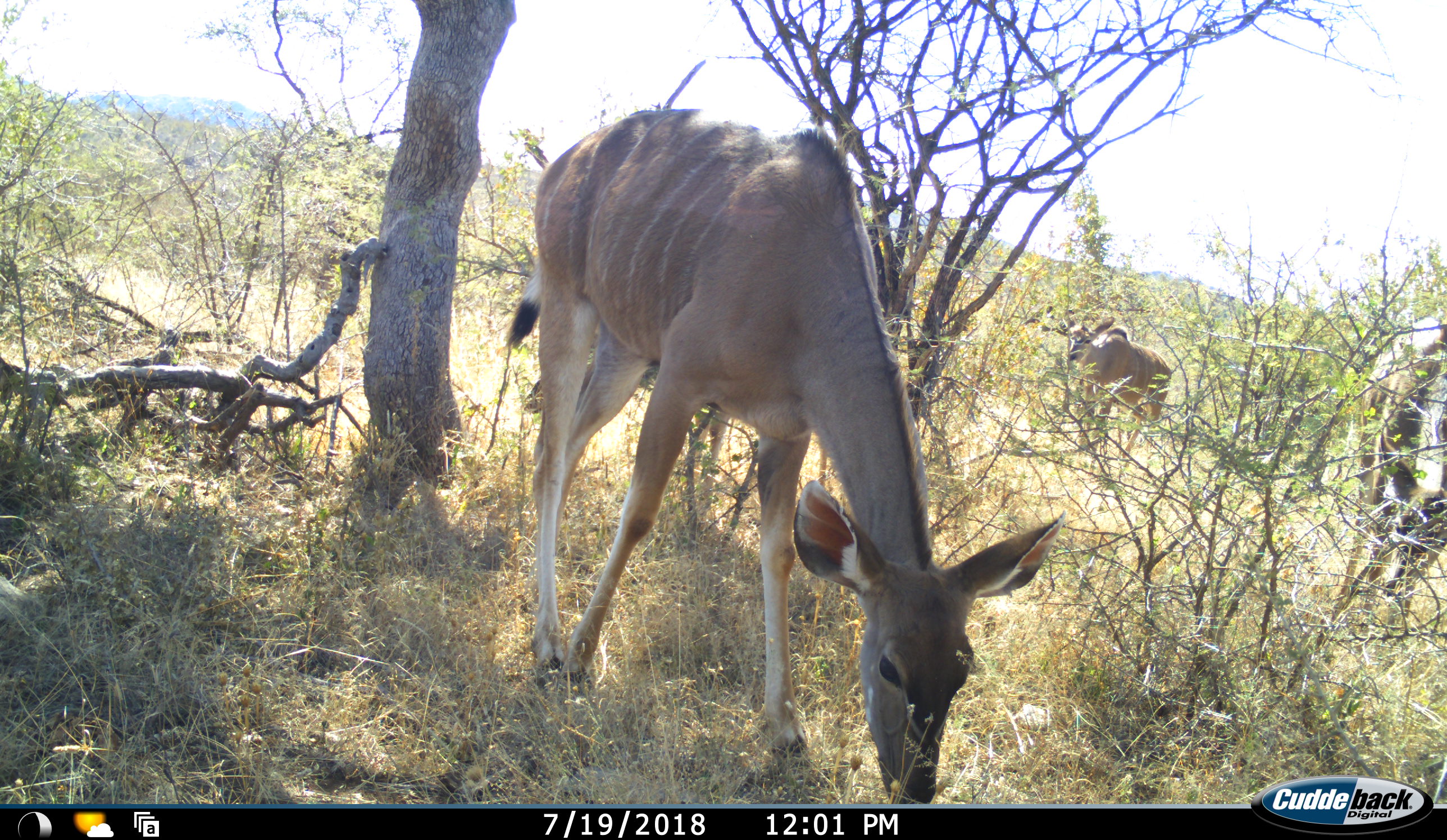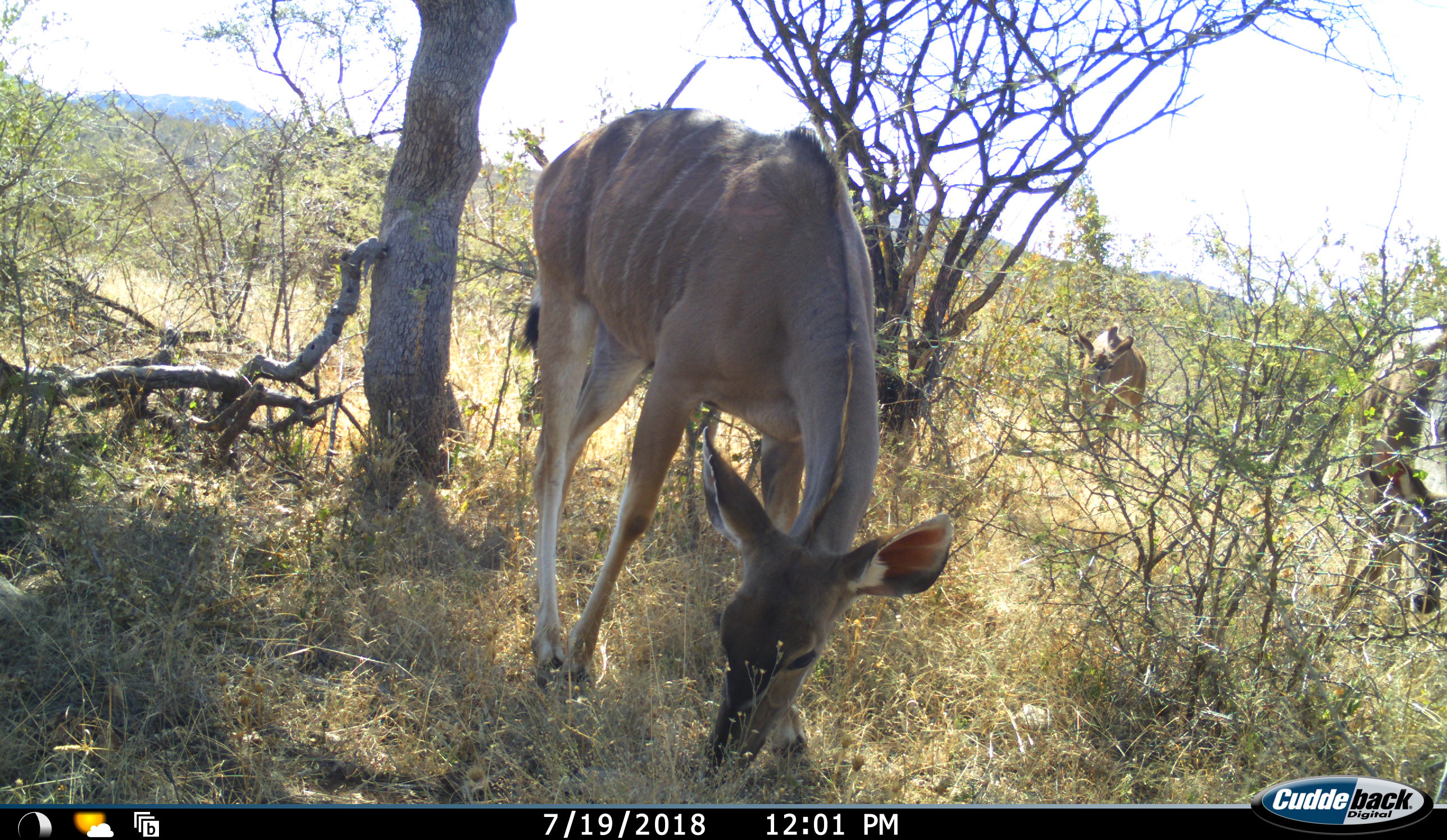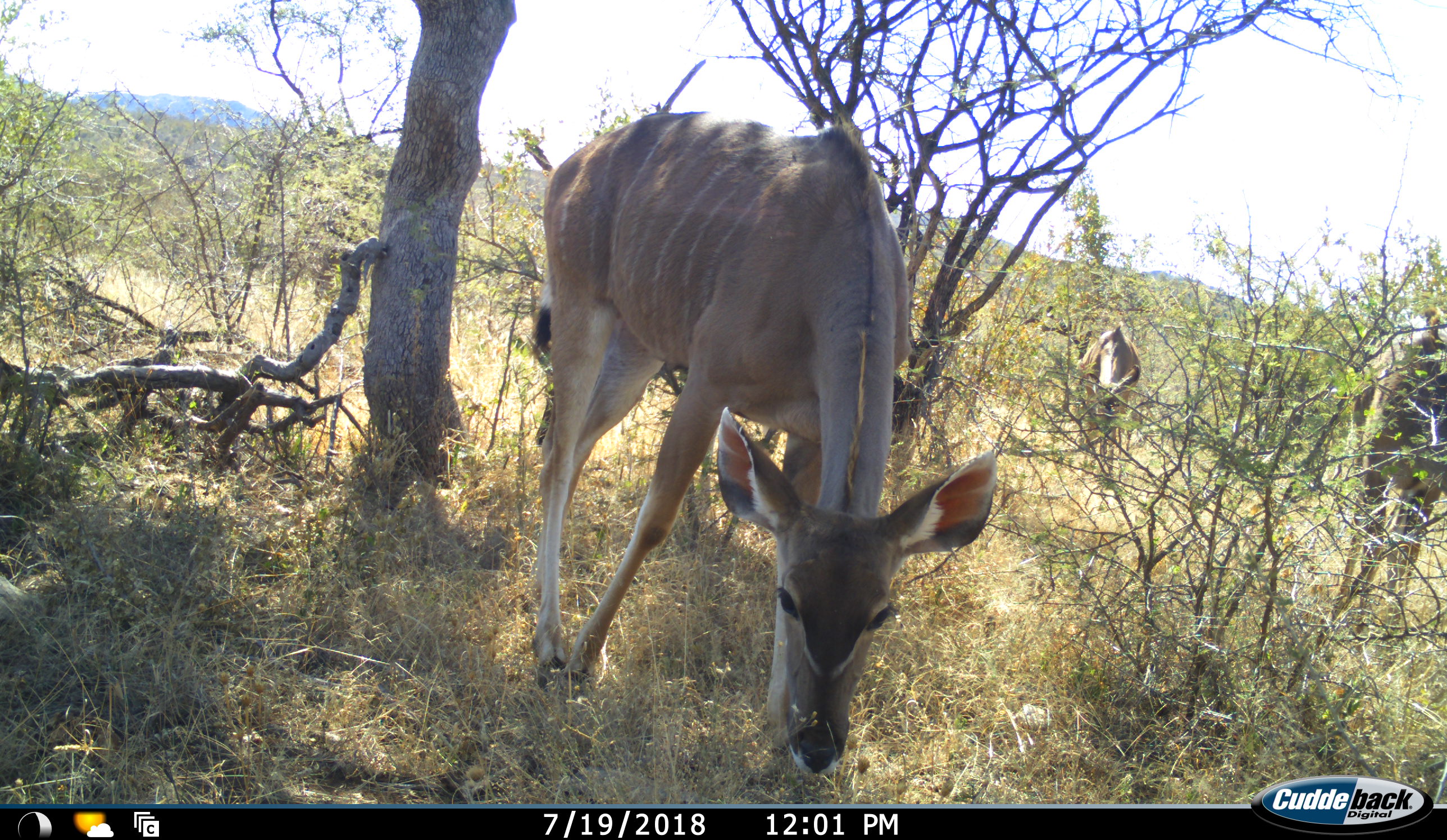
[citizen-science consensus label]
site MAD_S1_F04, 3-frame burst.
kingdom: Animalia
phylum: Chordata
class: Mammalia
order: Artiodactyla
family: Bovidae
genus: Tragelaphus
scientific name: Tragelaphus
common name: kudu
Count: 3.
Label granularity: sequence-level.